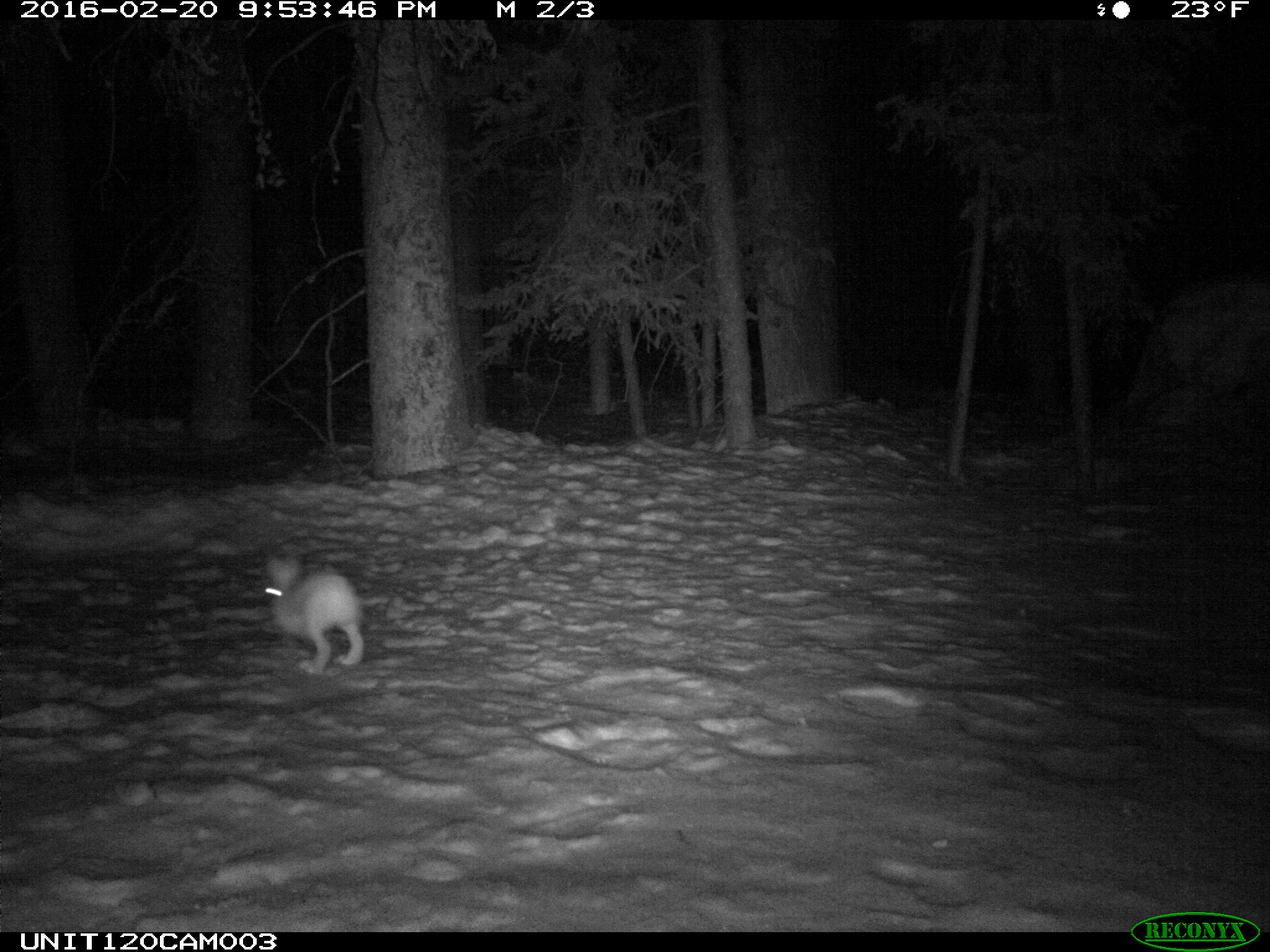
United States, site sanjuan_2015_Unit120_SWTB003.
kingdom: Animalia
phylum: Chordata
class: Mammalia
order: Lagomorpha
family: Leporidae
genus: Lepus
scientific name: Lepus americanus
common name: snowshoe hare